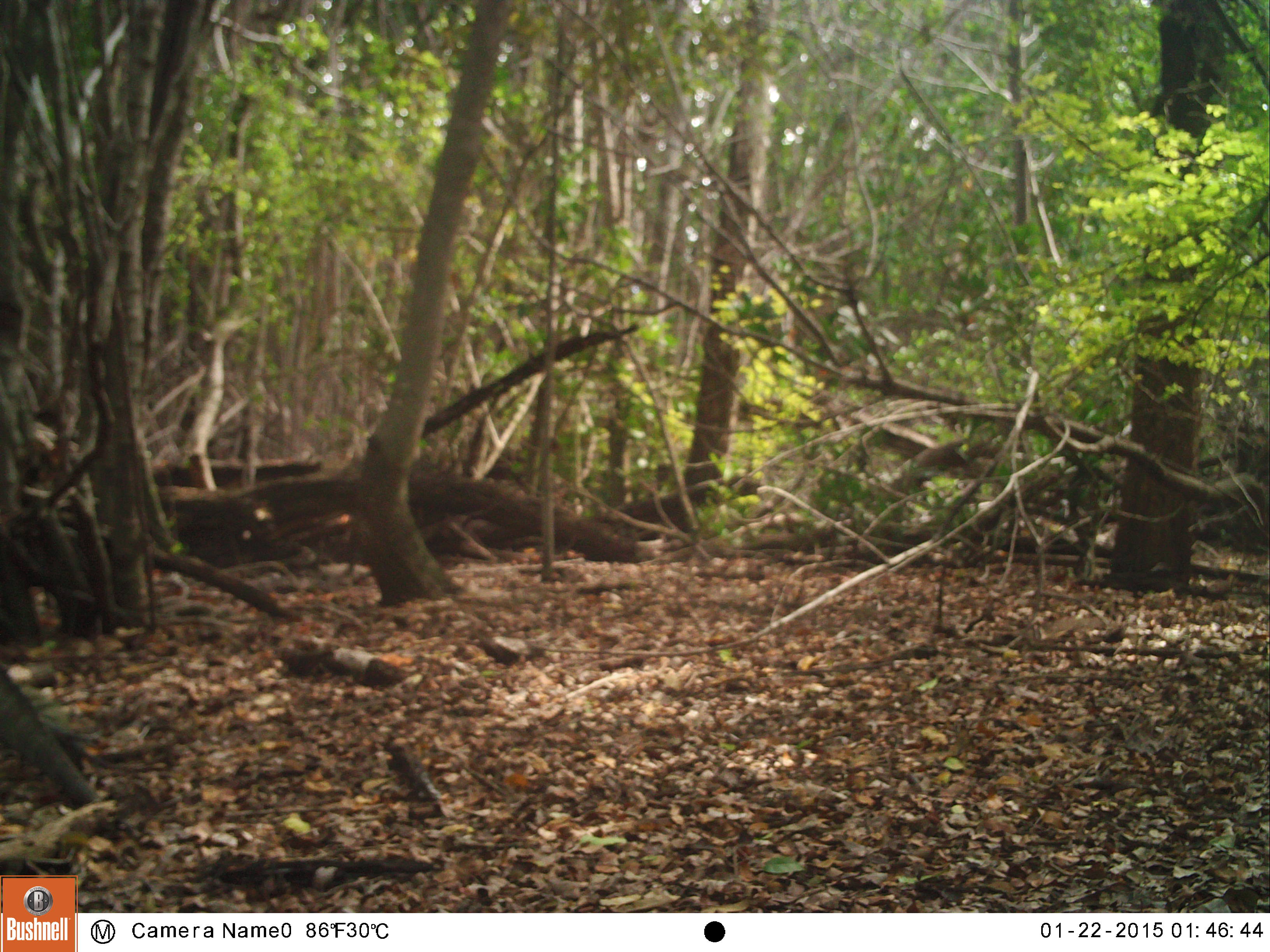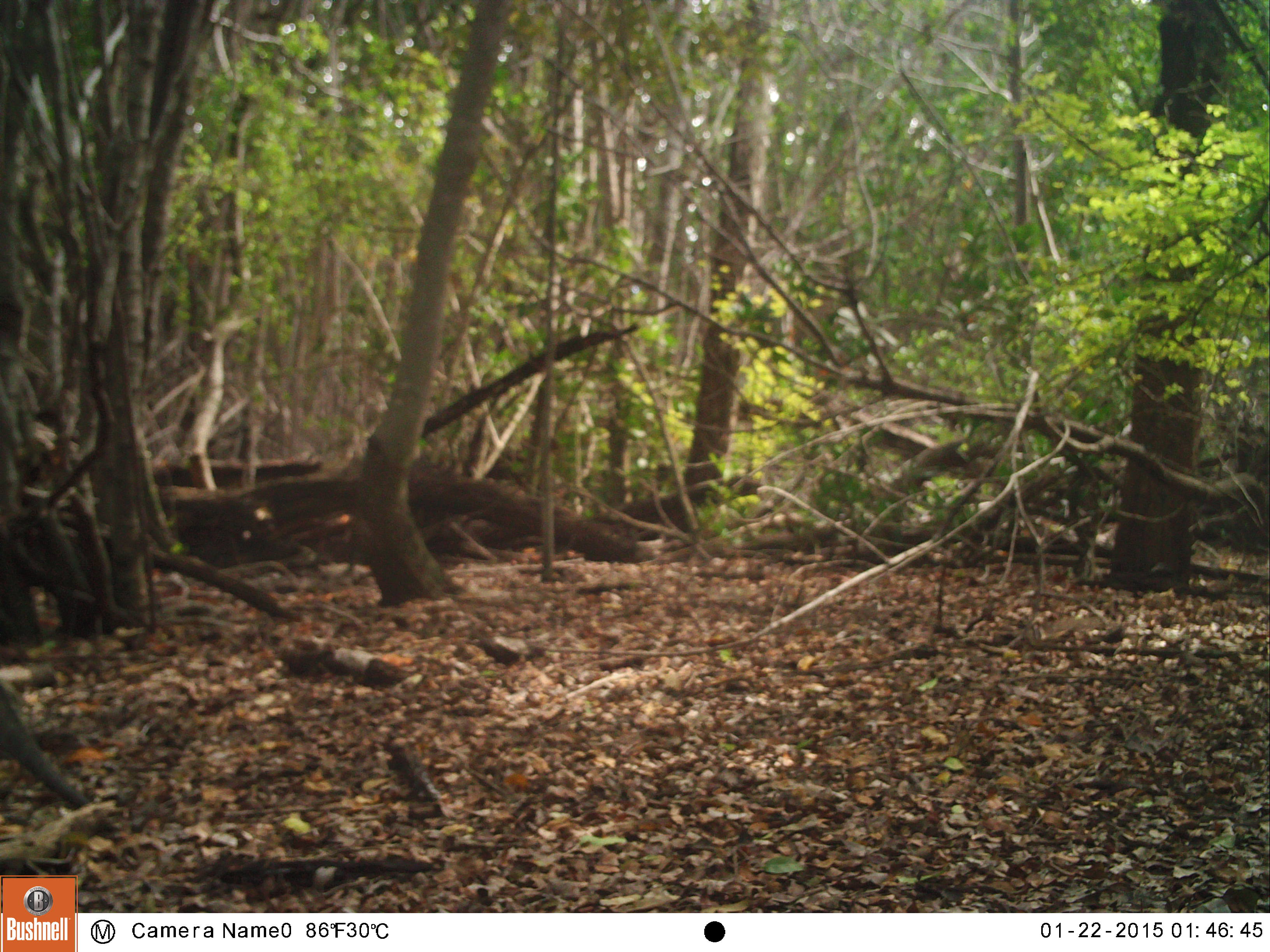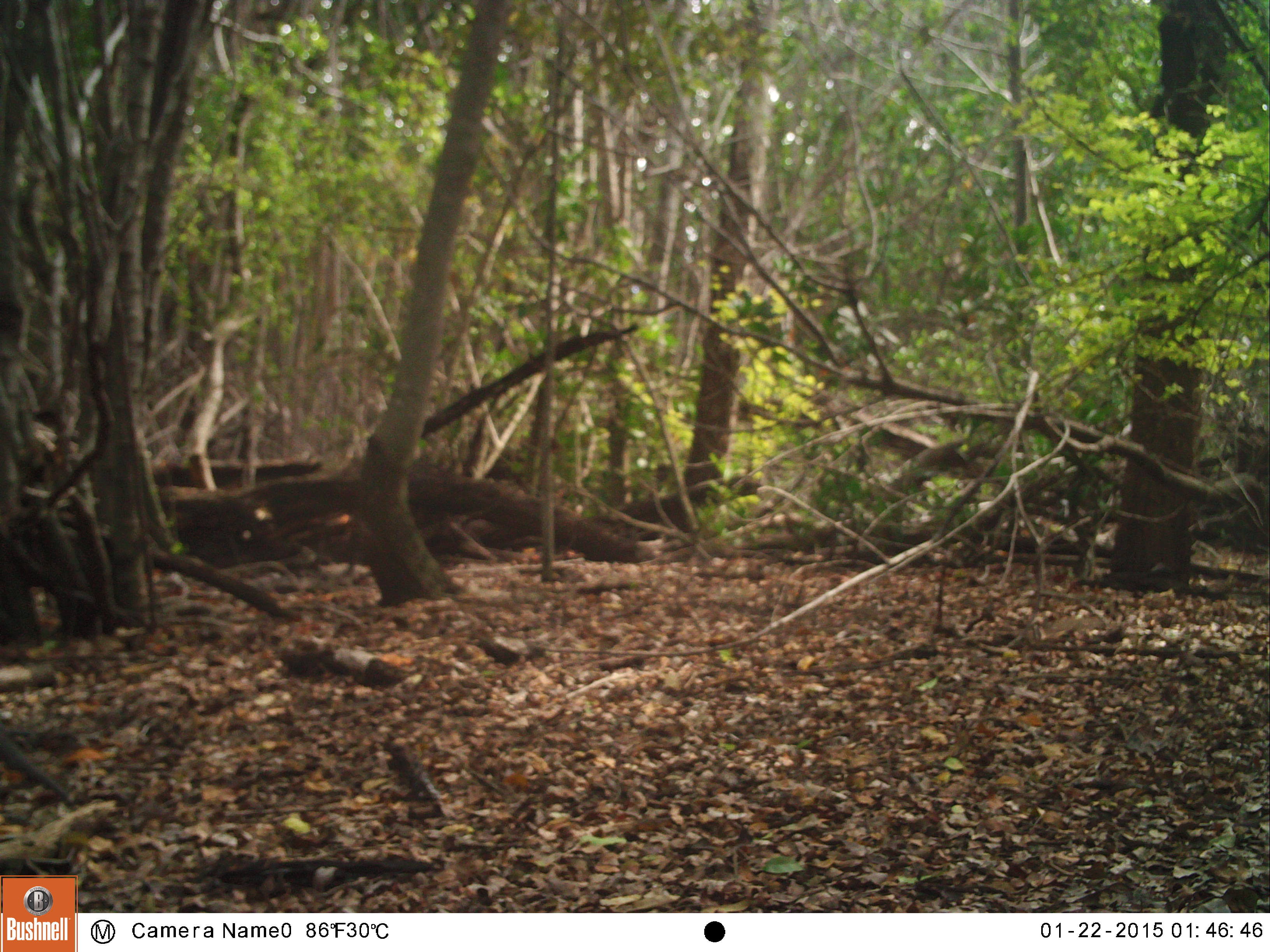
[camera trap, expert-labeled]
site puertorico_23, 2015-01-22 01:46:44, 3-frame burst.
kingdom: Animalia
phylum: Chordata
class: Reptilia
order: Squamata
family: Iguanidae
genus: Iguana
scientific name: Iguana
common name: typical iguanas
Iguana (typical iguanas).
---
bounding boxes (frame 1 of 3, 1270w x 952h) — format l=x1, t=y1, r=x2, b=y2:
iguana: l=0, t=625, r=97, b=822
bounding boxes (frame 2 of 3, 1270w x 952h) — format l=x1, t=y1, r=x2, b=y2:
iguana: l=0, t=634, r=84, b=822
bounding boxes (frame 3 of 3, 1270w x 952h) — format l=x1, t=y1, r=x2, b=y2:
iguana: l=0, t=712, r=70, b=809